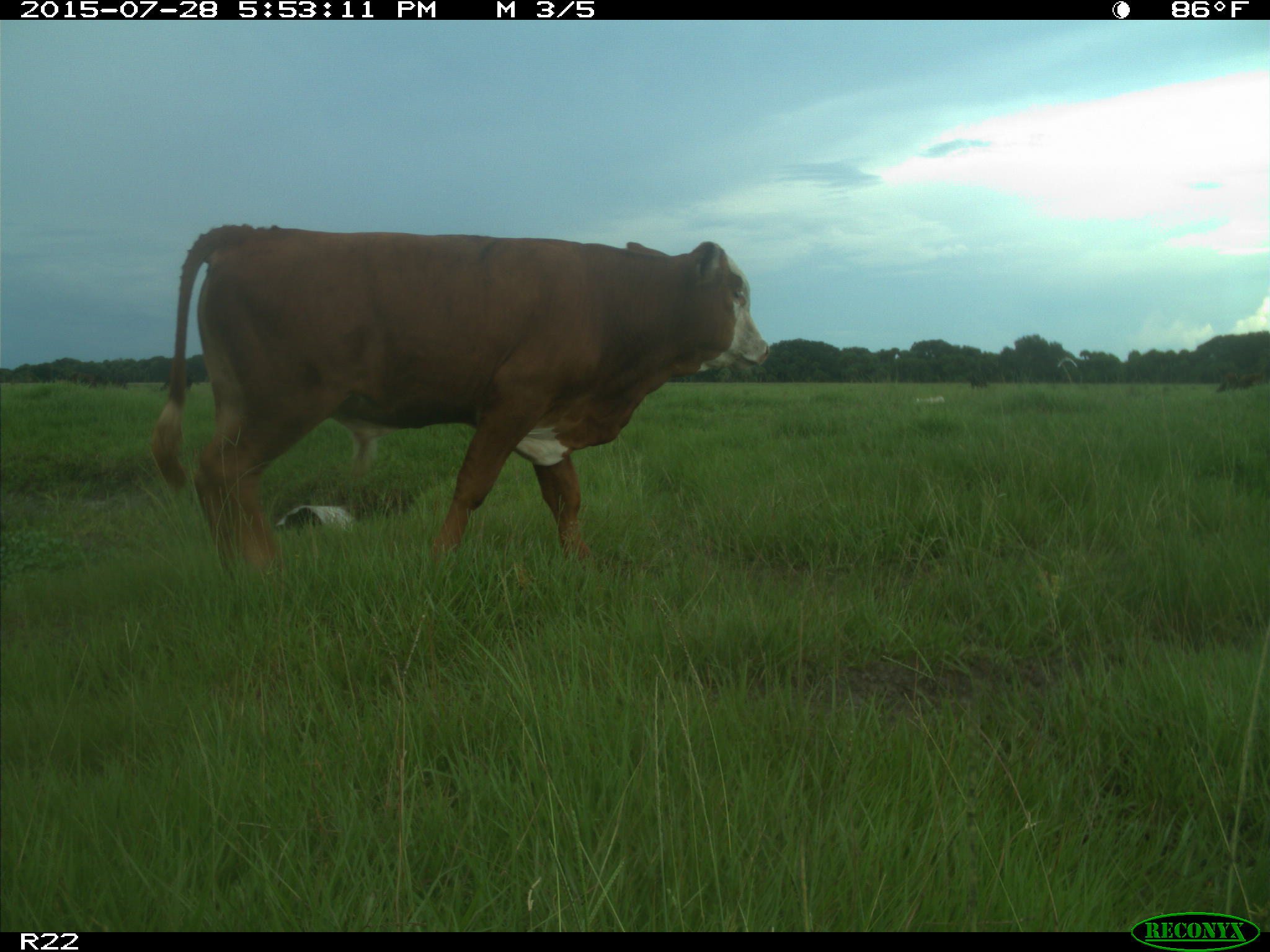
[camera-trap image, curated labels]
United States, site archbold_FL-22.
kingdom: Animalia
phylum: Chordata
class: Mammalia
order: Artiodactyla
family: Bovidae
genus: Bos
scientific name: Bos taurus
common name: domestic cow